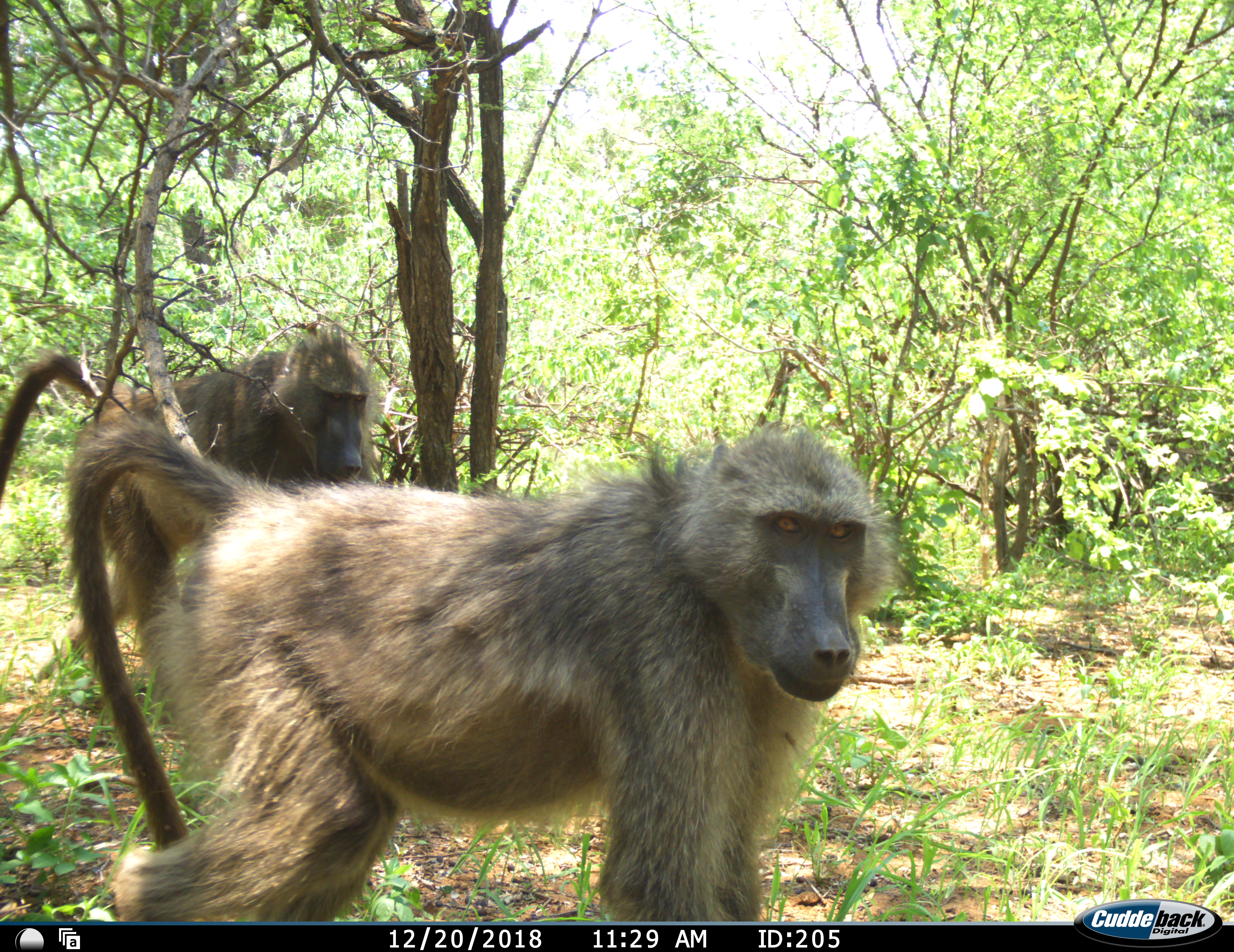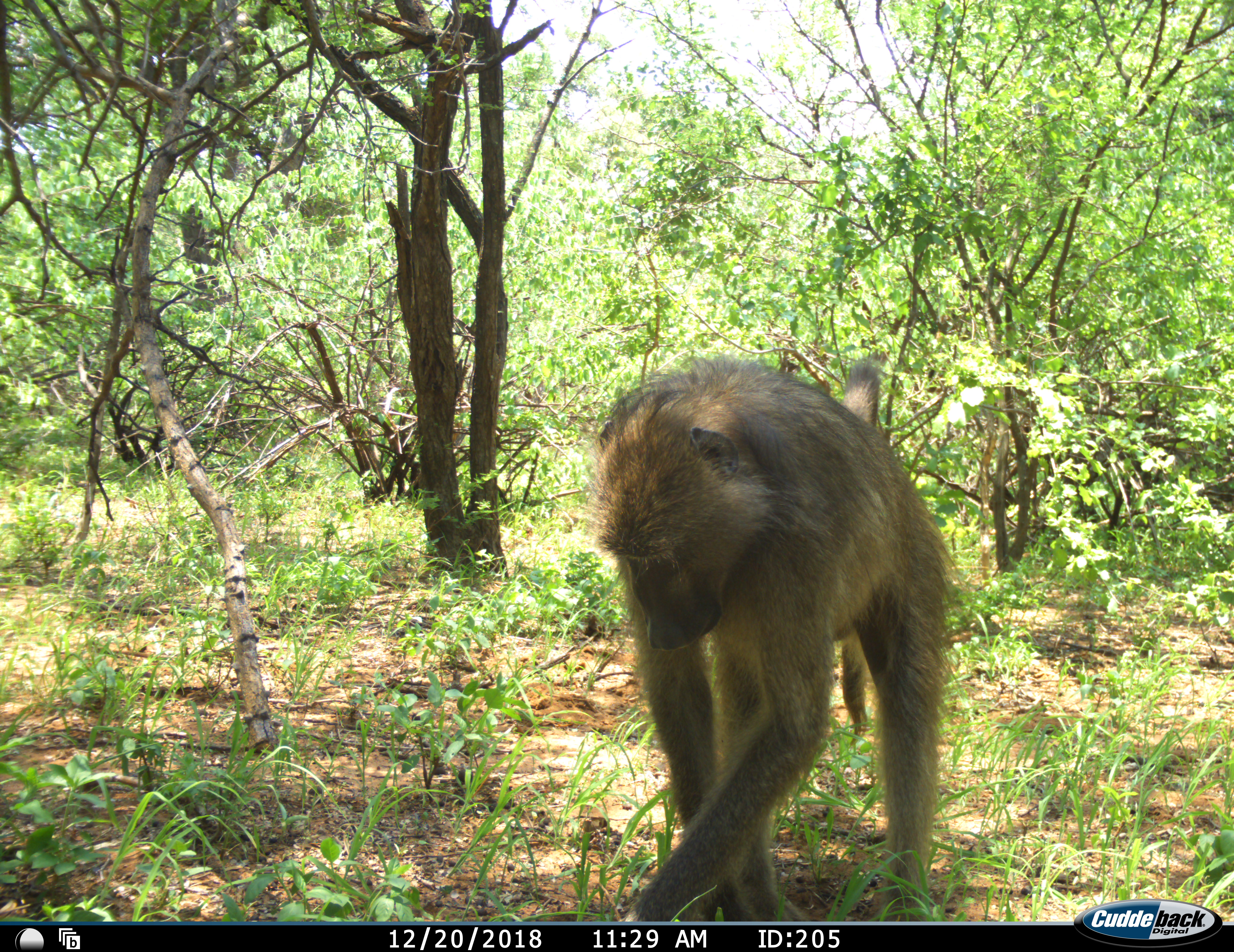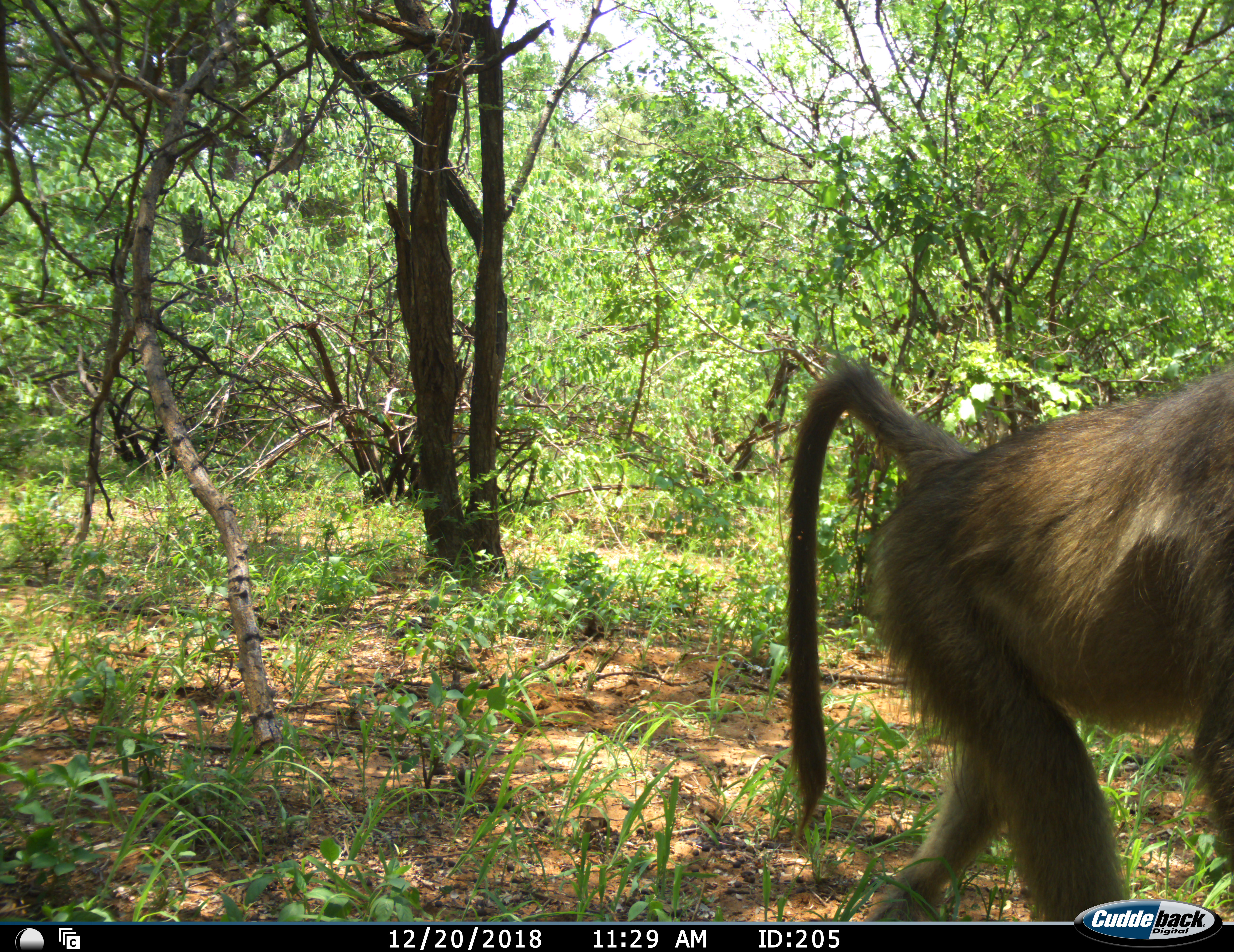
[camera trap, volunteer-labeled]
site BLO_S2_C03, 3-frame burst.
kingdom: Animalia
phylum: Chordata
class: Mammalia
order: Primates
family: Cercopithecidae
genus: Papio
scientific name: Papio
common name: baboon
Baboon (Papio), count 2. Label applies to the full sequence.